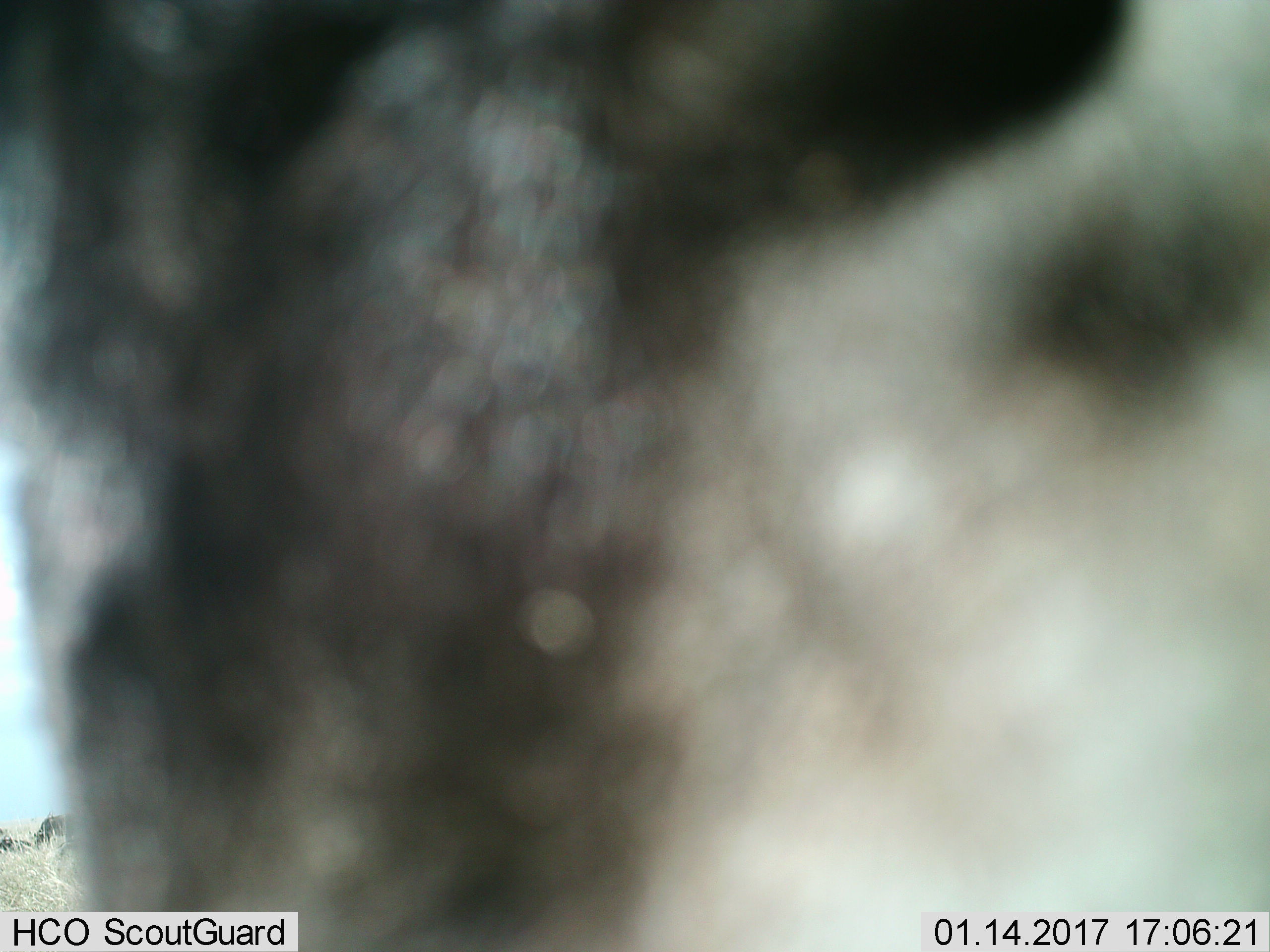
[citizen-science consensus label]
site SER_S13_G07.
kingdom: Animalia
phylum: Chordata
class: Mammalia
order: Artiodactyla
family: Bovidae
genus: Connochaetes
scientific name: Connochaetes taurinus taurinus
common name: blue wildebeest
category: wildebeestblue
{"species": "wildebeestblue (blue wildebeest) (Connochaetes taurinus taurinus)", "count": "1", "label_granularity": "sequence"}